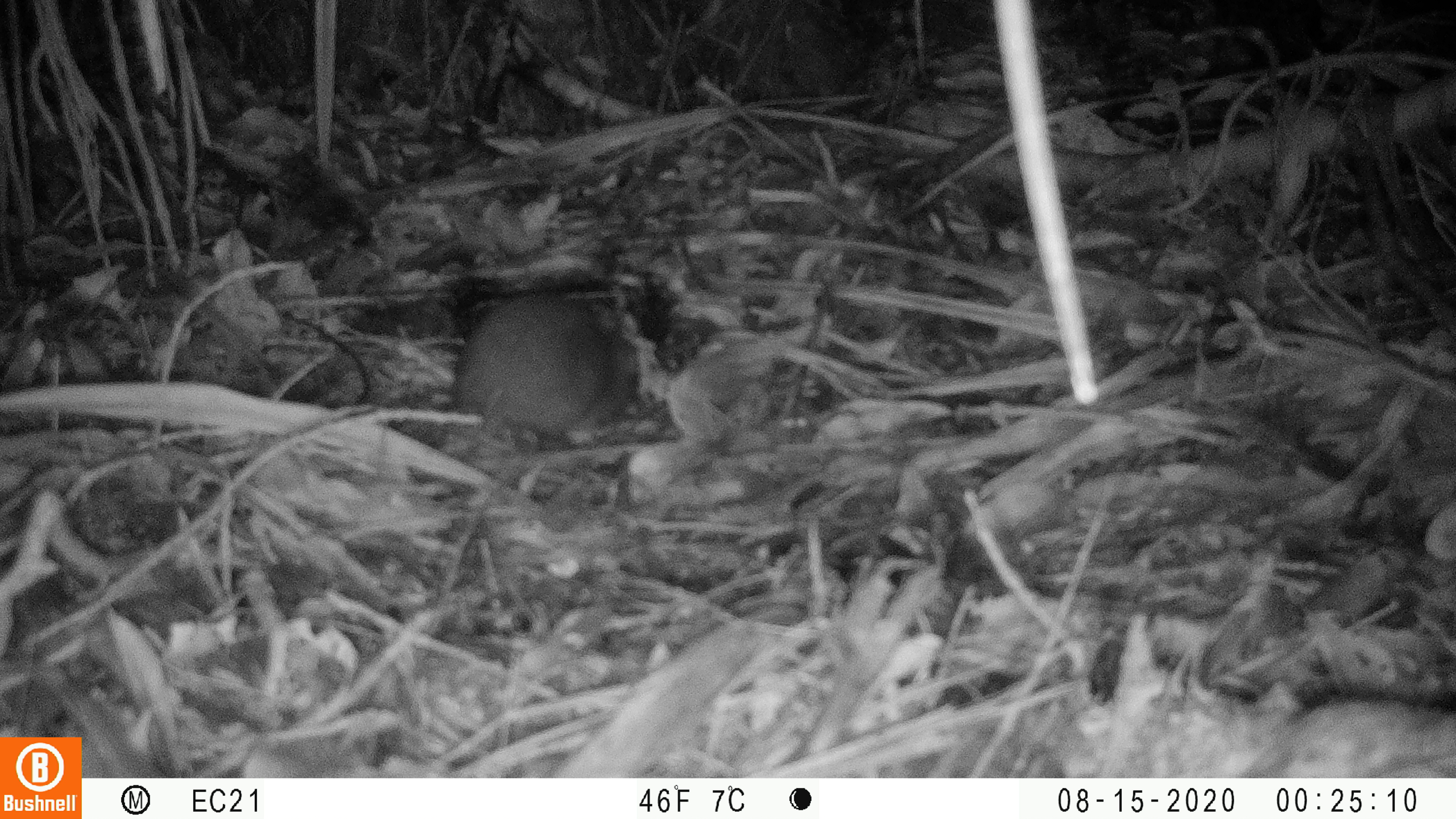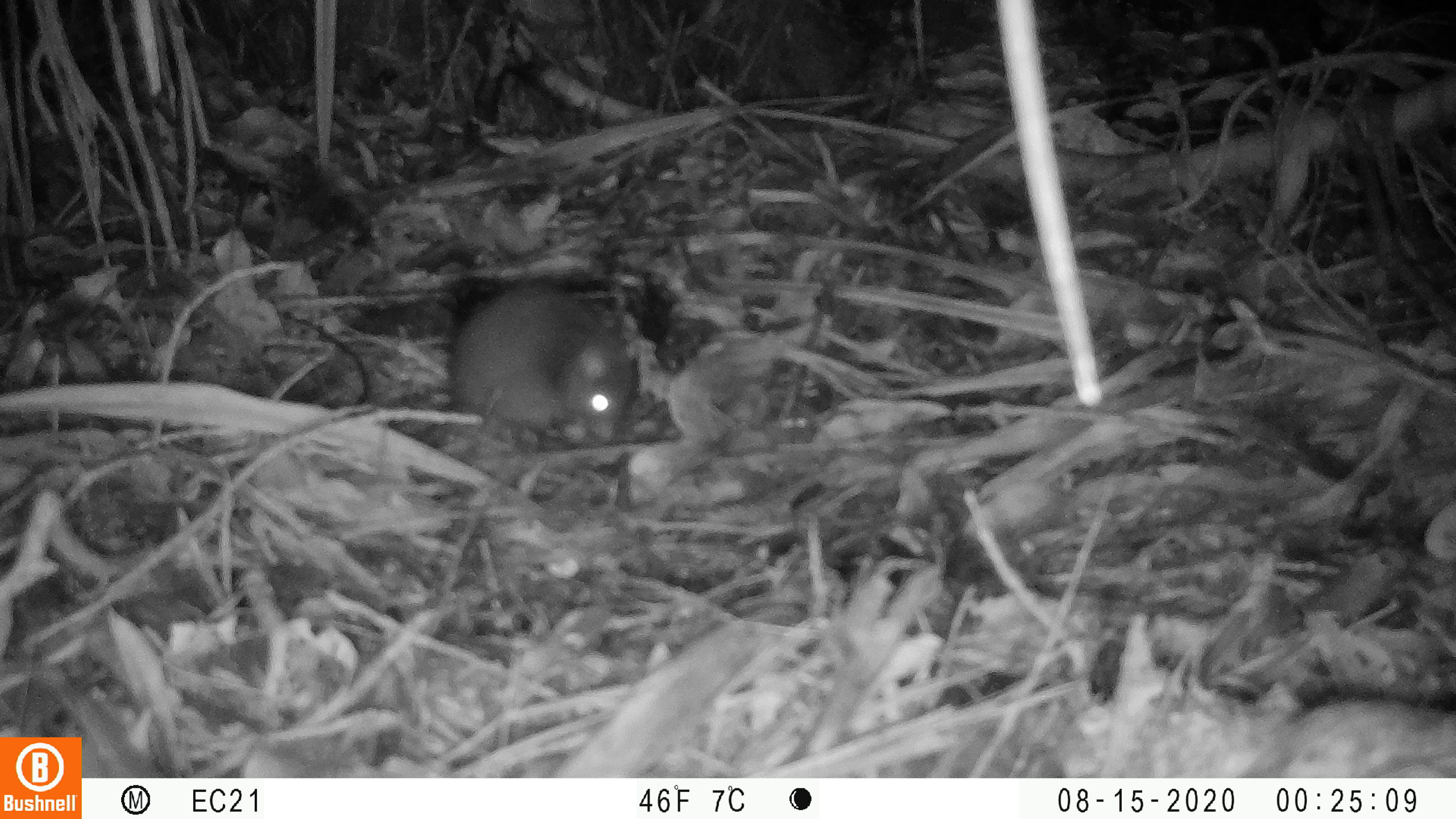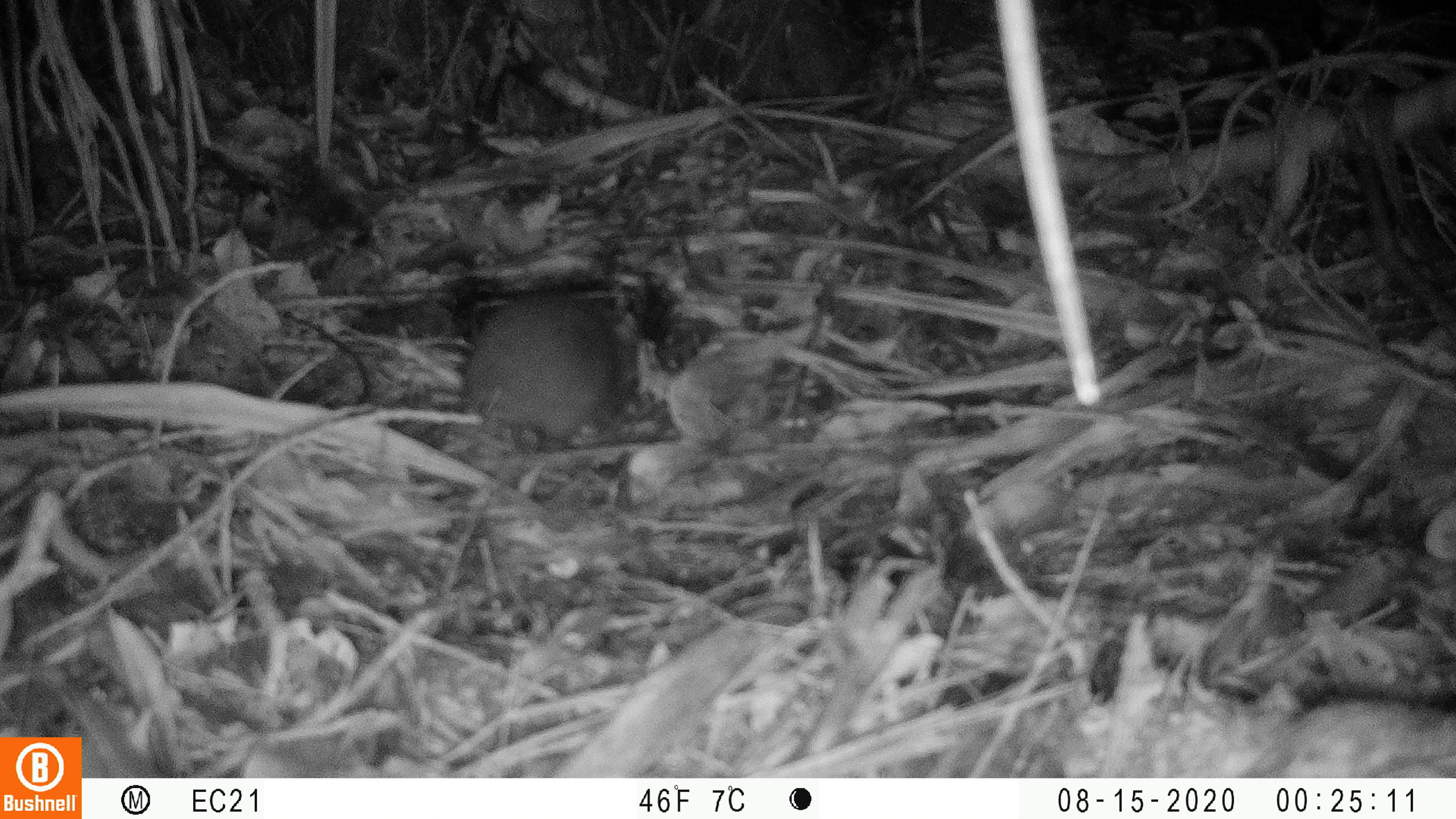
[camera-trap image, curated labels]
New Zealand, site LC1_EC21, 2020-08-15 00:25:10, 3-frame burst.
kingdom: Animalia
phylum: Chordata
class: Mammalia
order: Rodentia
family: Muridae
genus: Rattus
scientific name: Rattus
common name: rat